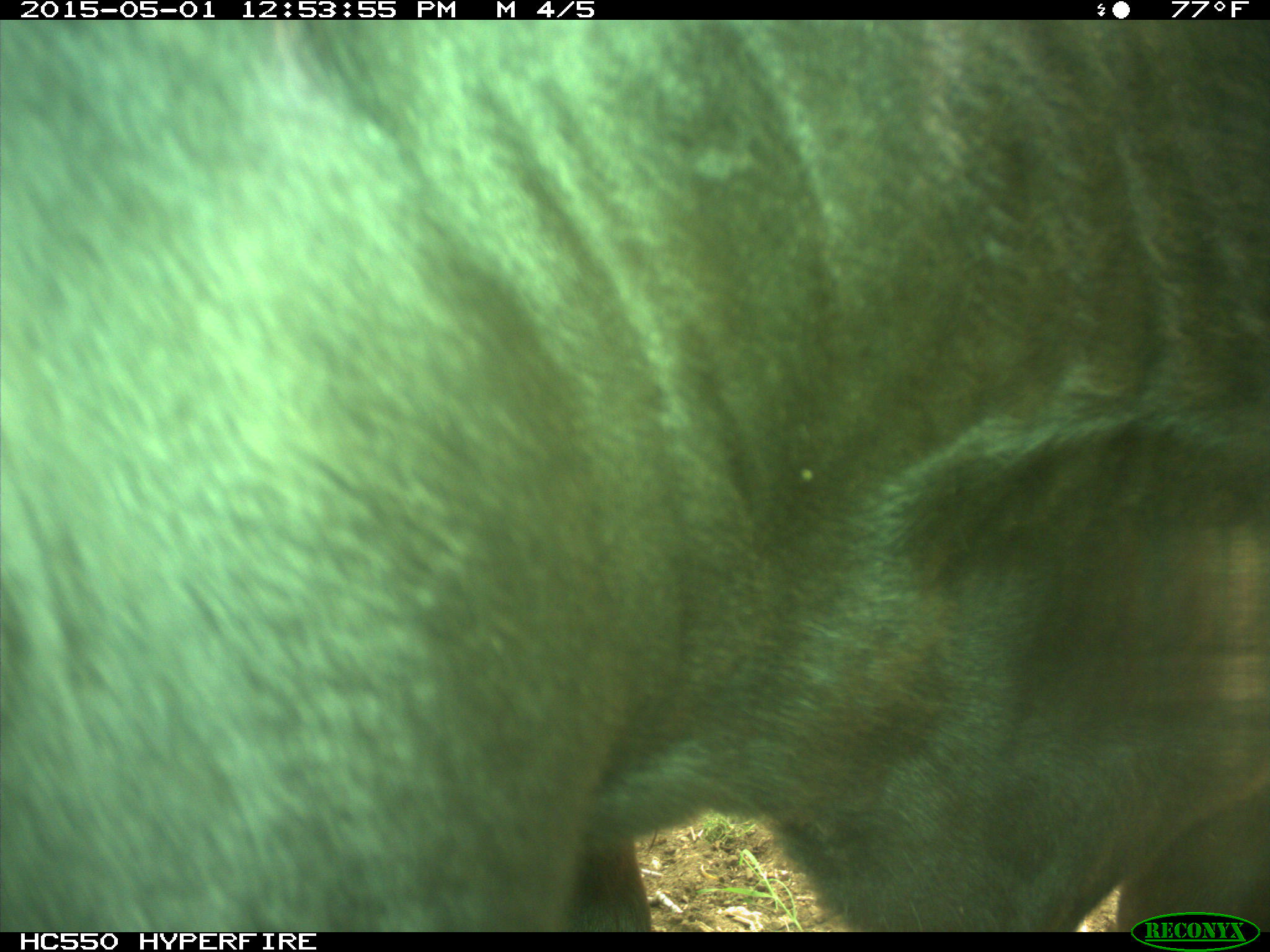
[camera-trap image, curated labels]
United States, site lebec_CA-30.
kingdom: Animalia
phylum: Chordata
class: Mammalia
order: Artiodactyla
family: Bovidae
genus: Bos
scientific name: Bos taurus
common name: domestic cow